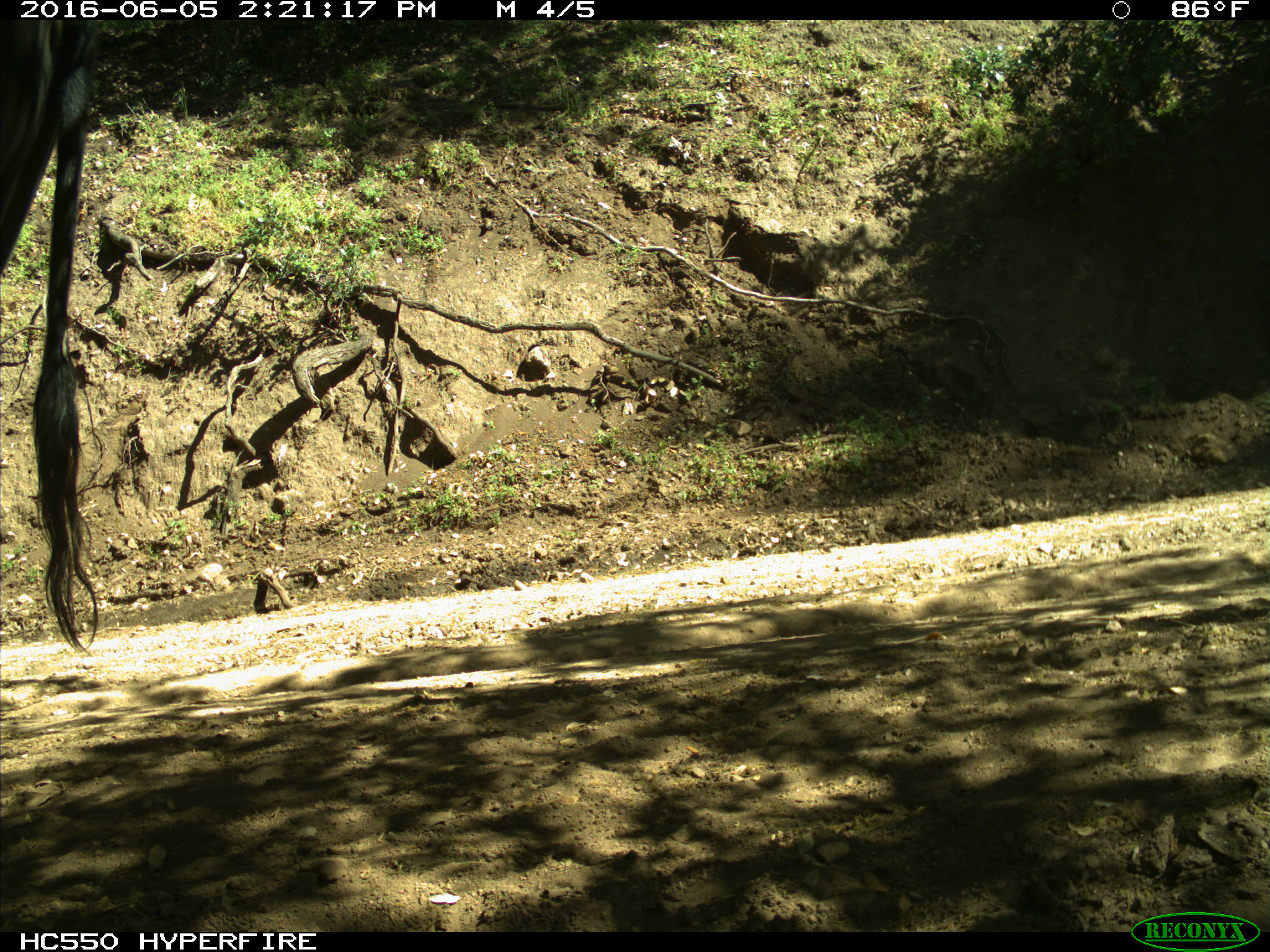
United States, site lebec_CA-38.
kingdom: Animalia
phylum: Chordata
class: Mammalia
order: Artiodactyla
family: Bovidae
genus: Bos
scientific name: Bos taurus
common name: domestic cow